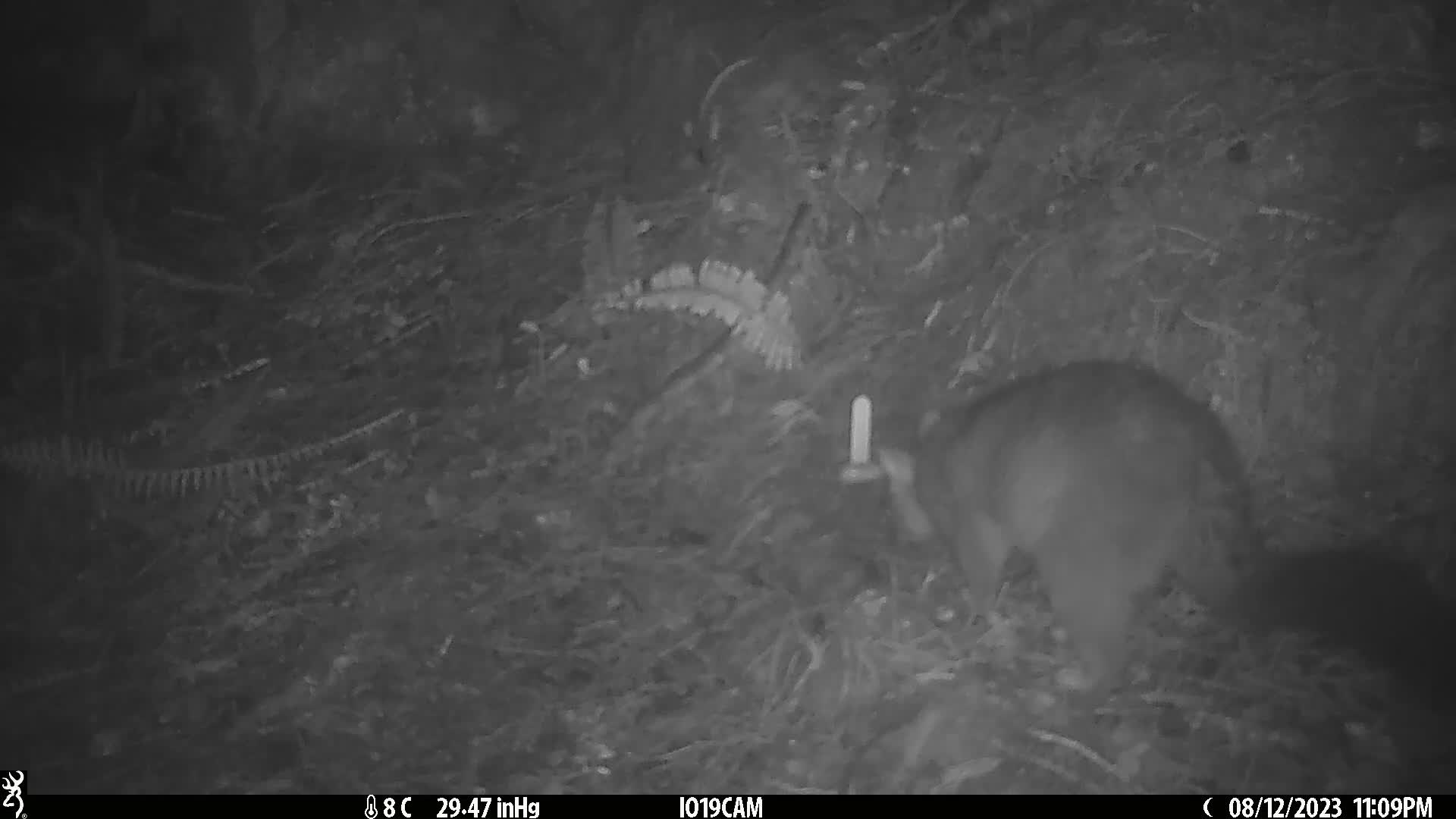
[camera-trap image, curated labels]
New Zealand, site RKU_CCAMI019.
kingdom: Animalia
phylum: Chordata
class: Mammalia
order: Diprotodontia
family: Phalangeridae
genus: Trichosurus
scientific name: Trichosurus vulpecula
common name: common brushtail possum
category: possum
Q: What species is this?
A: Possum (common brushtail possum) (Trichosurus vulpecula).